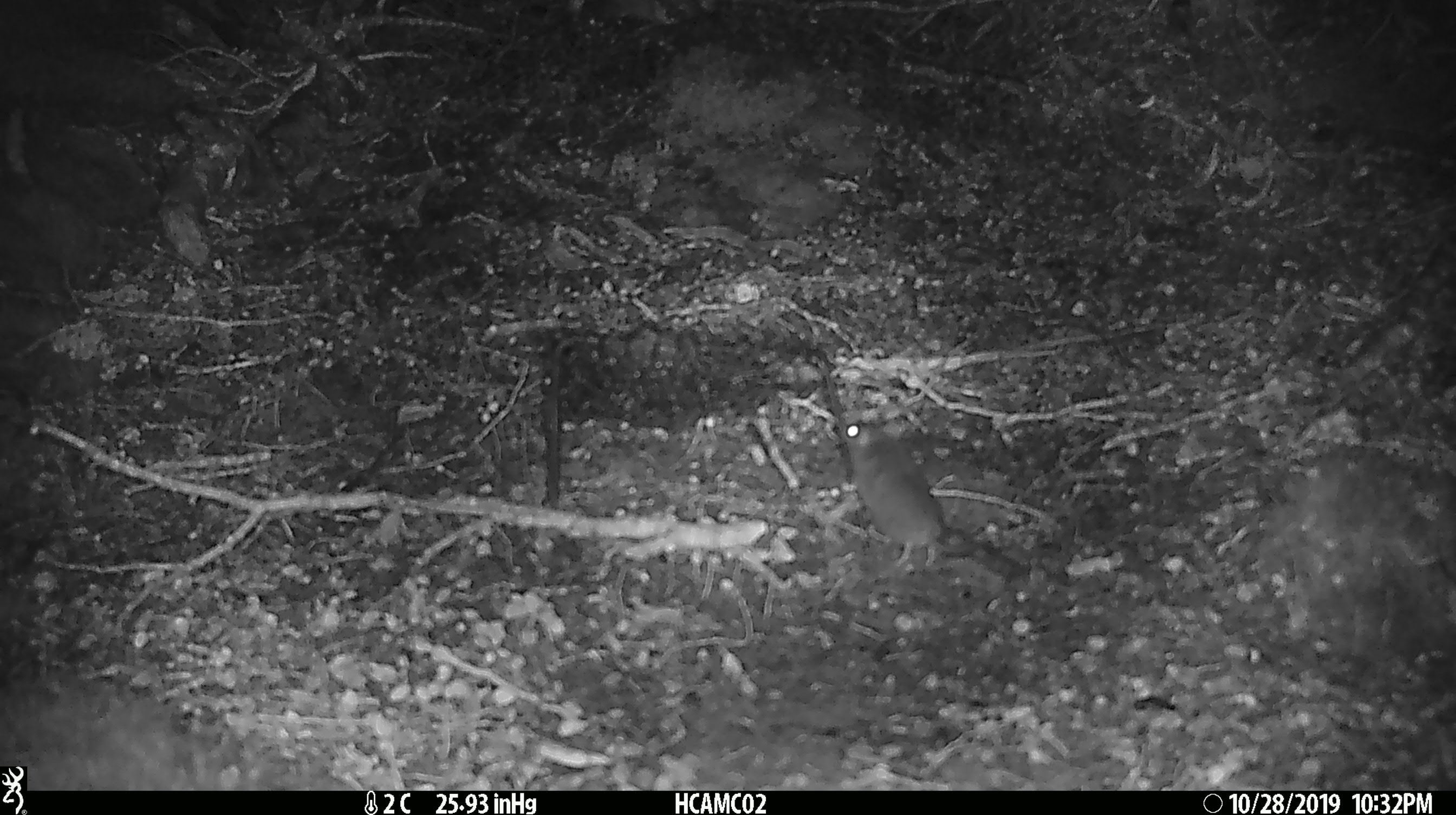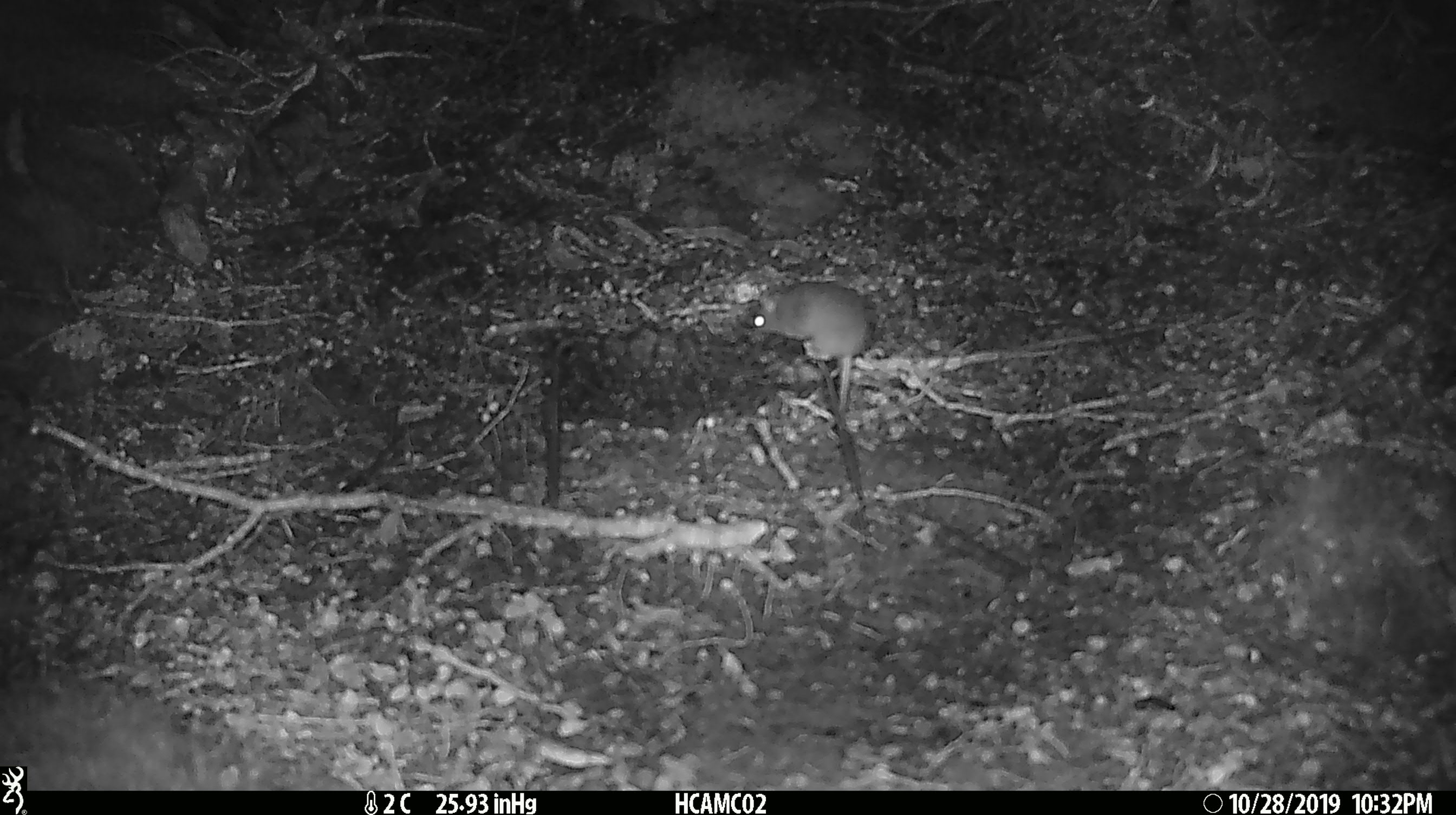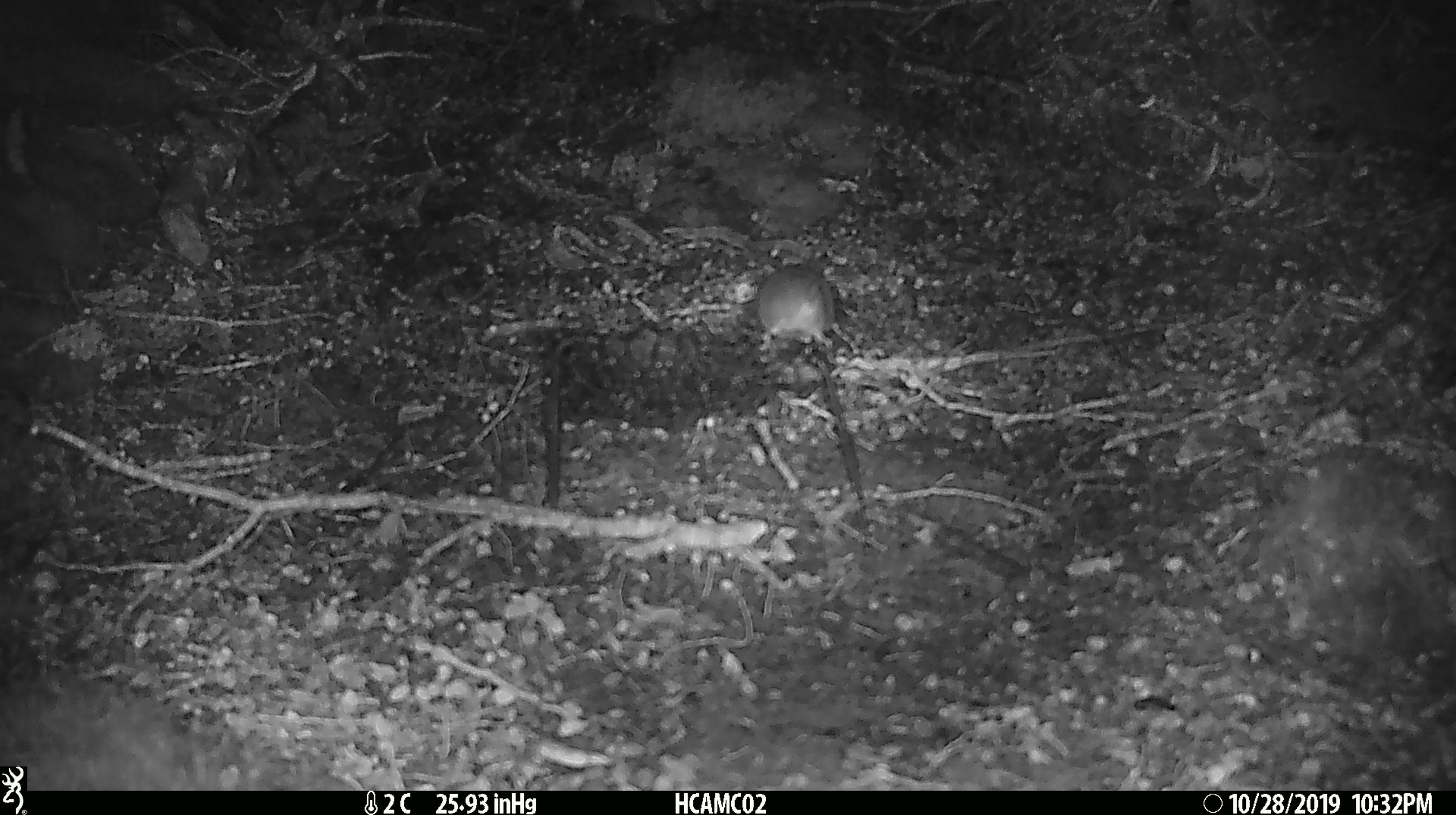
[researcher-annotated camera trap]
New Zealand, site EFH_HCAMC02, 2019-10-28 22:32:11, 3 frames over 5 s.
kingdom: Animalia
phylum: Chordata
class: Mammalia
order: Rodentia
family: Muridae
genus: Mus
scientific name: Mus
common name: mouse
Mouse (Mus).